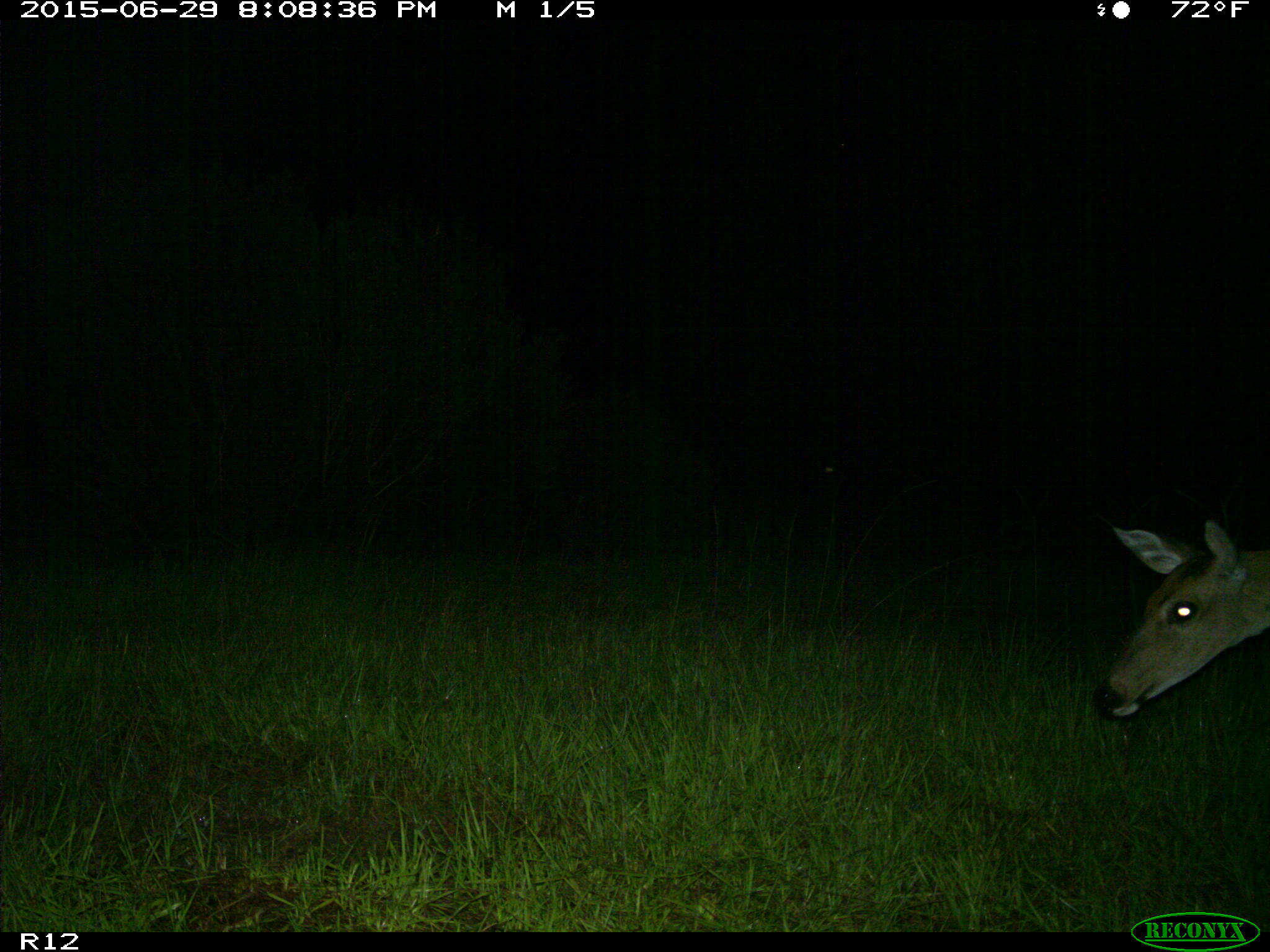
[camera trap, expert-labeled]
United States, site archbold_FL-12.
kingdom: Animalia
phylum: Chordata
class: Mammalia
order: Artiodactyla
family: Cervidae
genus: Odocoileus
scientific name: Odocoileus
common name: deer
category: unidentified deer